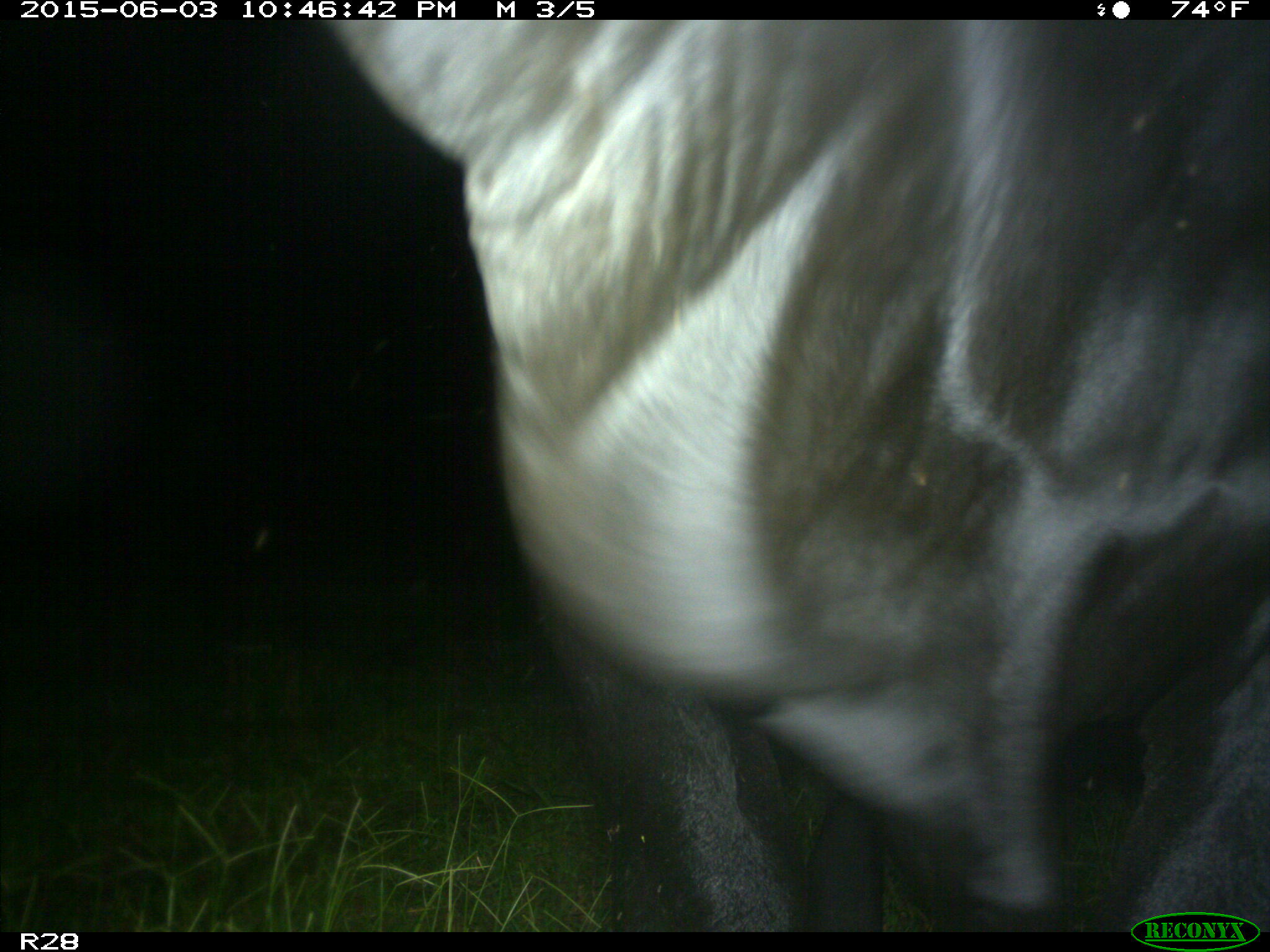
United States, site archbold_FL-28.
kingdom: Animalia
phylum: Chordata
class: Mammalia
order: Artiodactyla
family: Bovidae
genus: Bos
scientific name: Bos taurus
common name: domestic cow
Bos taurus (domestic cow).